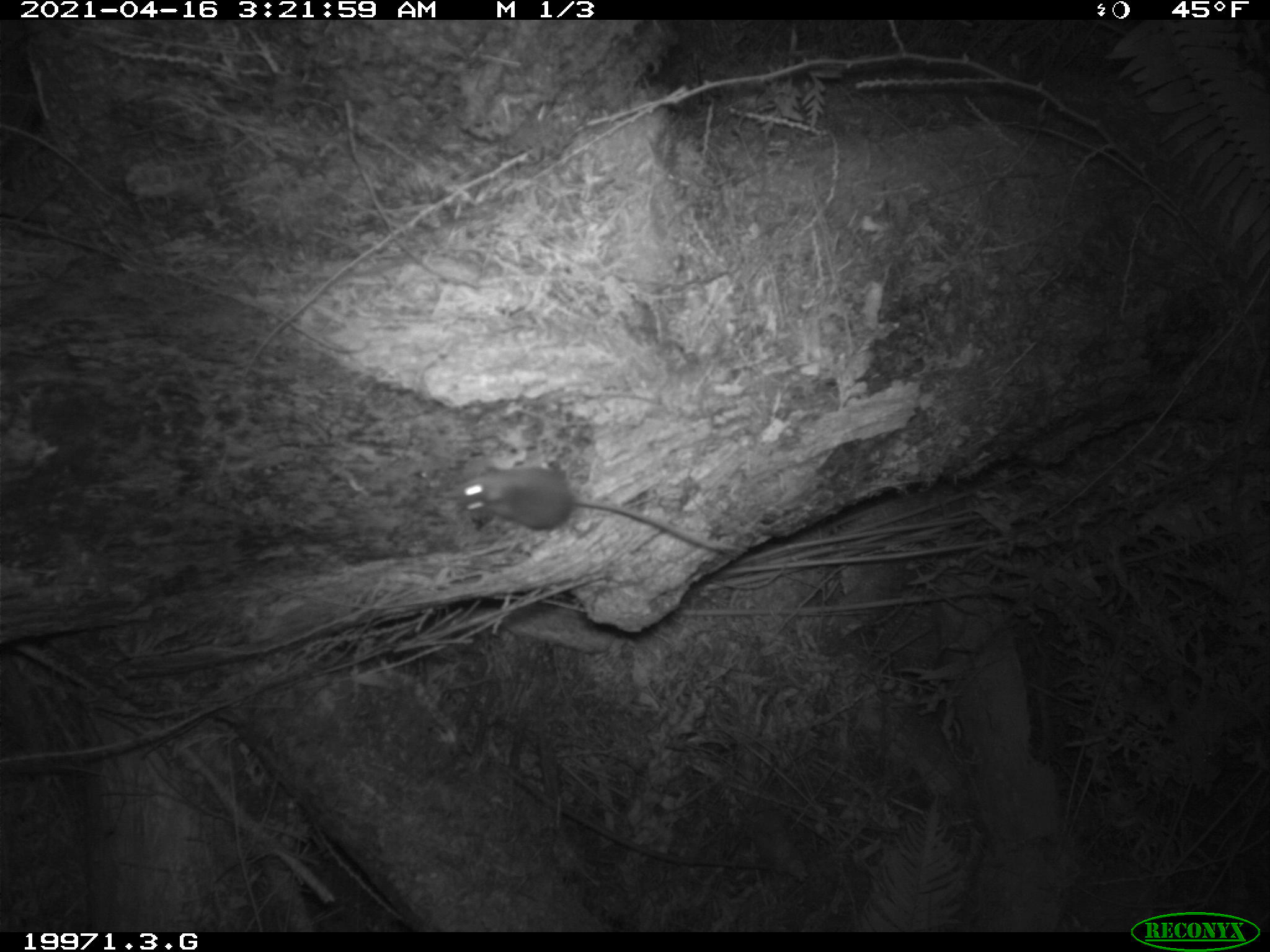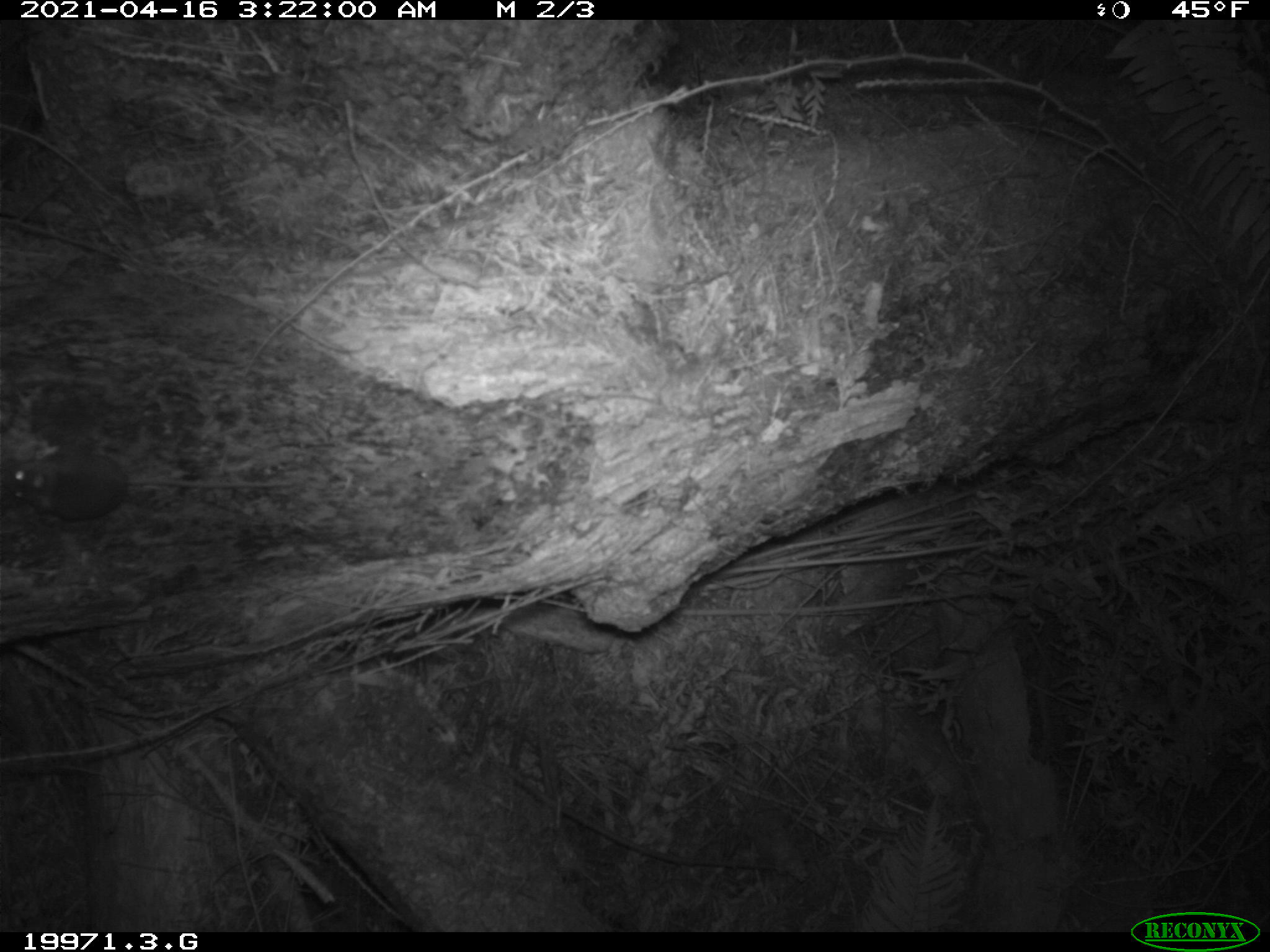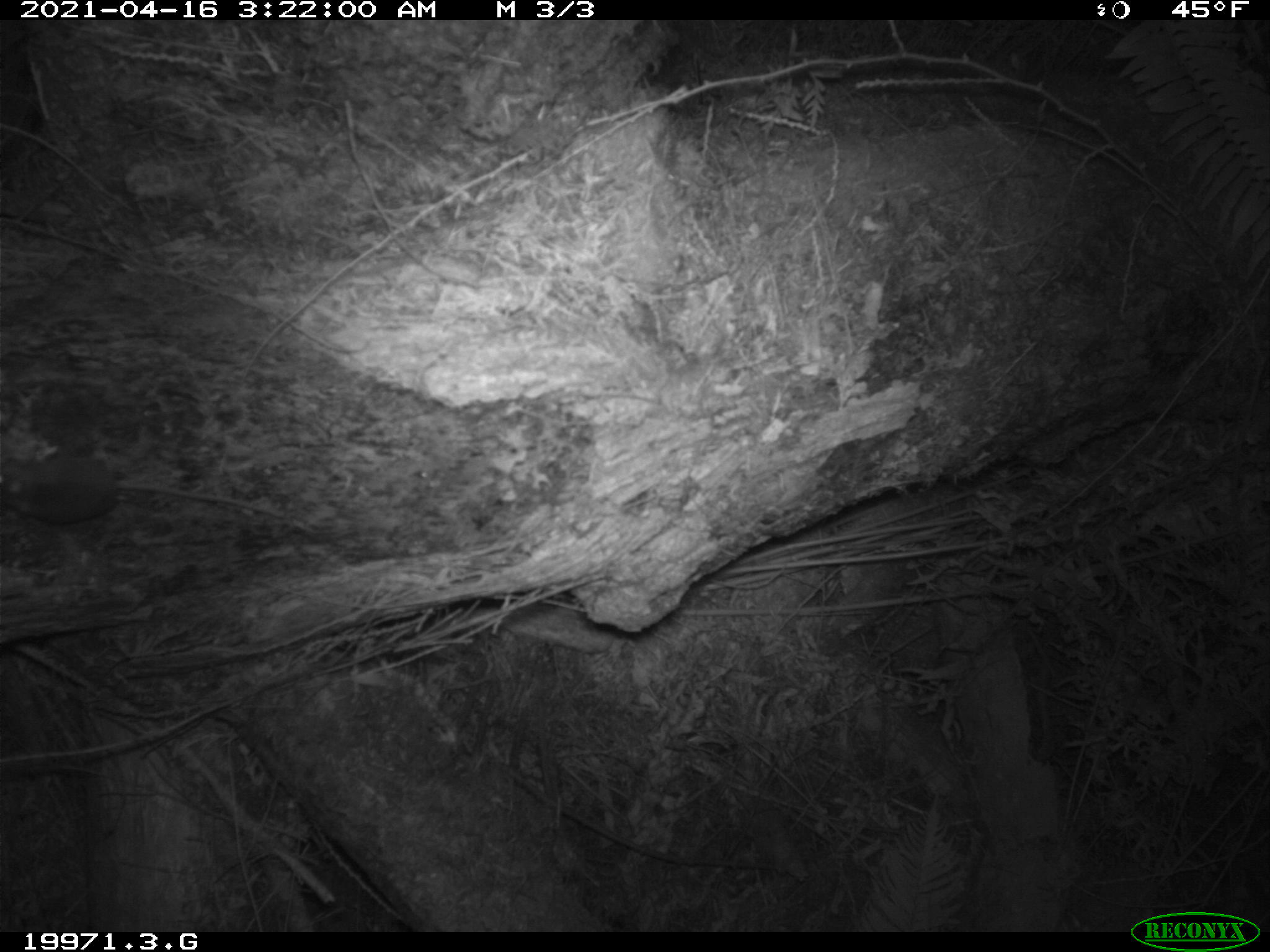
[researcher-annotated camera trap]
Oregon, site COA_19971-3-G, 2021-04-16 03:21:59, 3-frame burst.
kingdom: Animalia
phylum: Chordata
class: Mammalia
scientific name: Mammalia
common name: small mammal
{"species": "small mammal (Mammalia)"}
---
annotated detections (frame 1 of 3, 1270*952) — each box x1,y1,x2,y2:
small mammal: 376,416,774,602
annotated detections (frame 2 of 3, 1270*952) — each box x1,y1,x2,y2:
small mammal: 0,426,311,544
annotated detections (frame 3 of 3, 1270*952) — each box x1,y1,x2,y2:
small mammal: 0,438,317,561